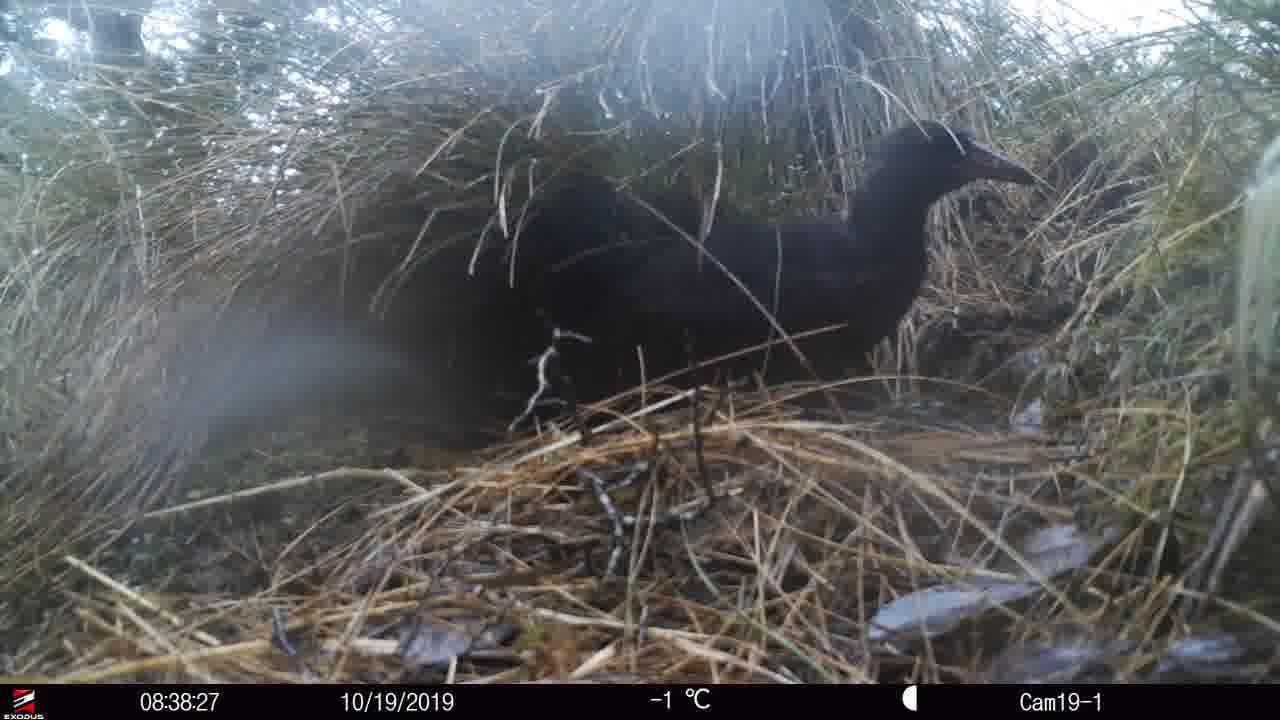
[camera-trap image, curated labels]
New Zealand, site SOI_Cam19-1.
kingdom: Animalia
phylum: Chordata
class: Aves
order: Gruiformes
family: Rallidae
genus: Gallirallus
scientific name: Gallirallus australis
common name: weka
Weka (Gallirallus australis).